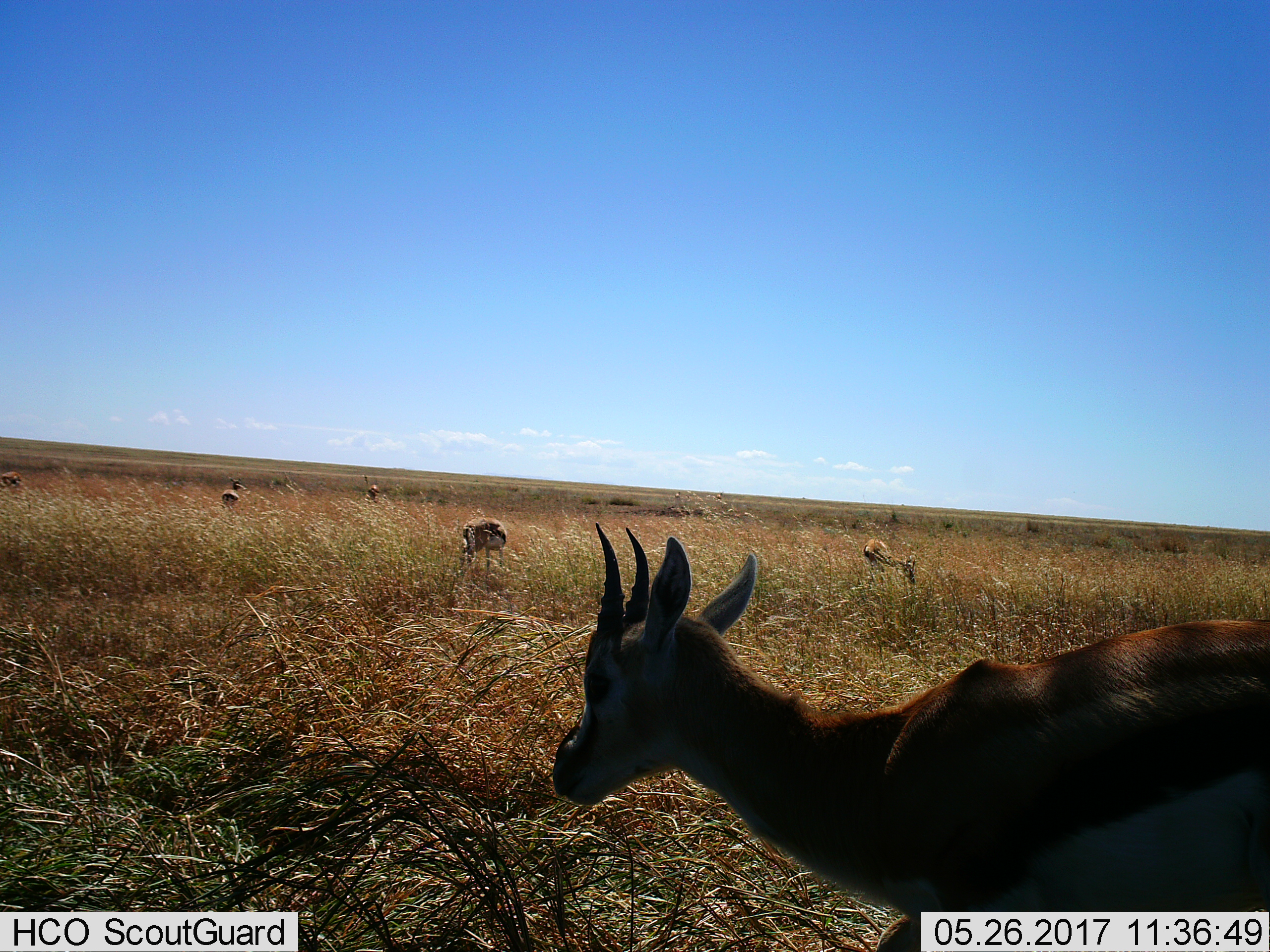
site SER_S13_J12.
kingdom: Animalia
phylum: Chordata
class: Mammalia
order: Artiodactyla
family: Bovidae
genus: Eudorcas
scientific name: Eudorcas thomsonii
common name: thomson's gazelle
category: gazellethomsons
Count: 6.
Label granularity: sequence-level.